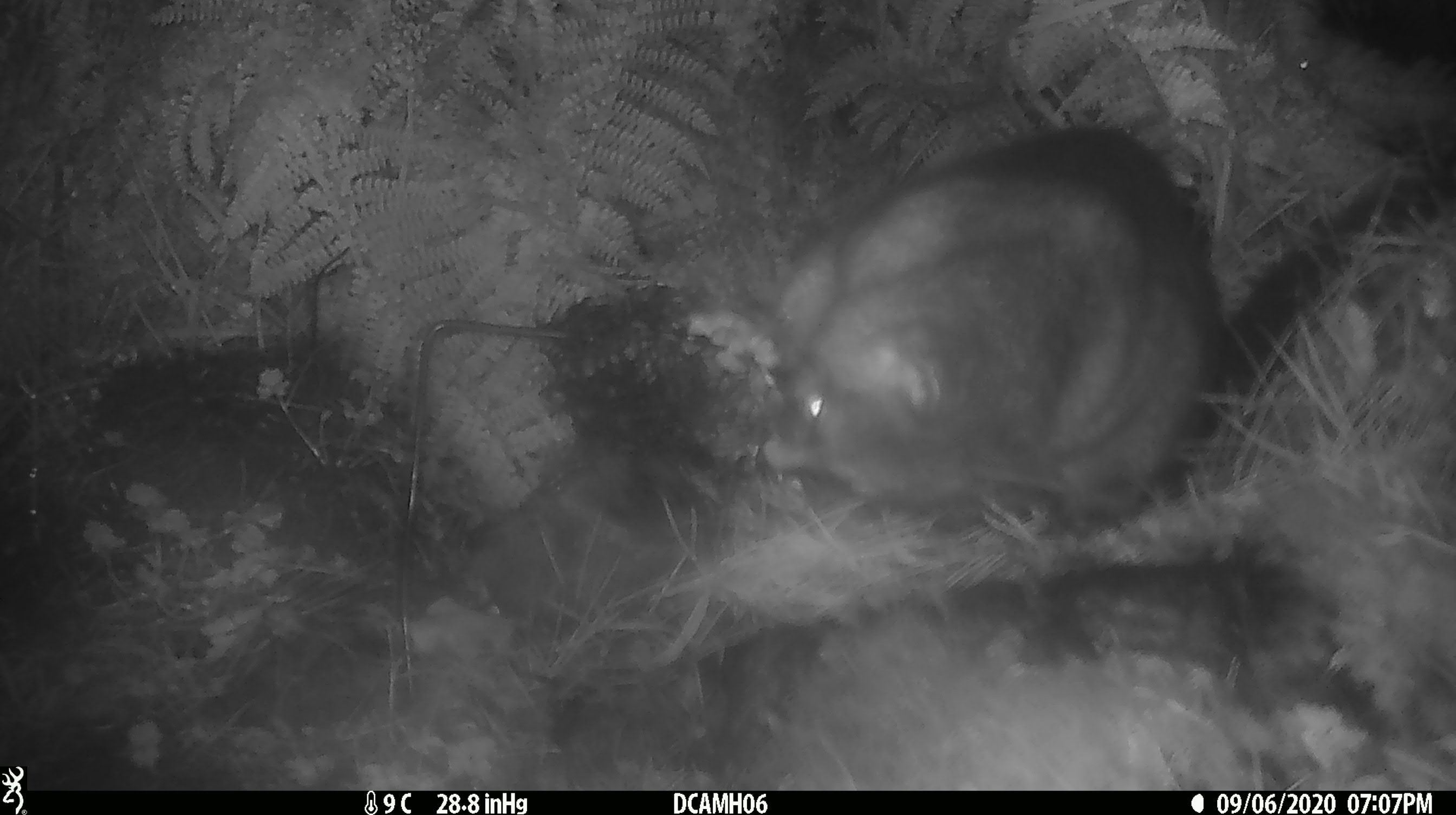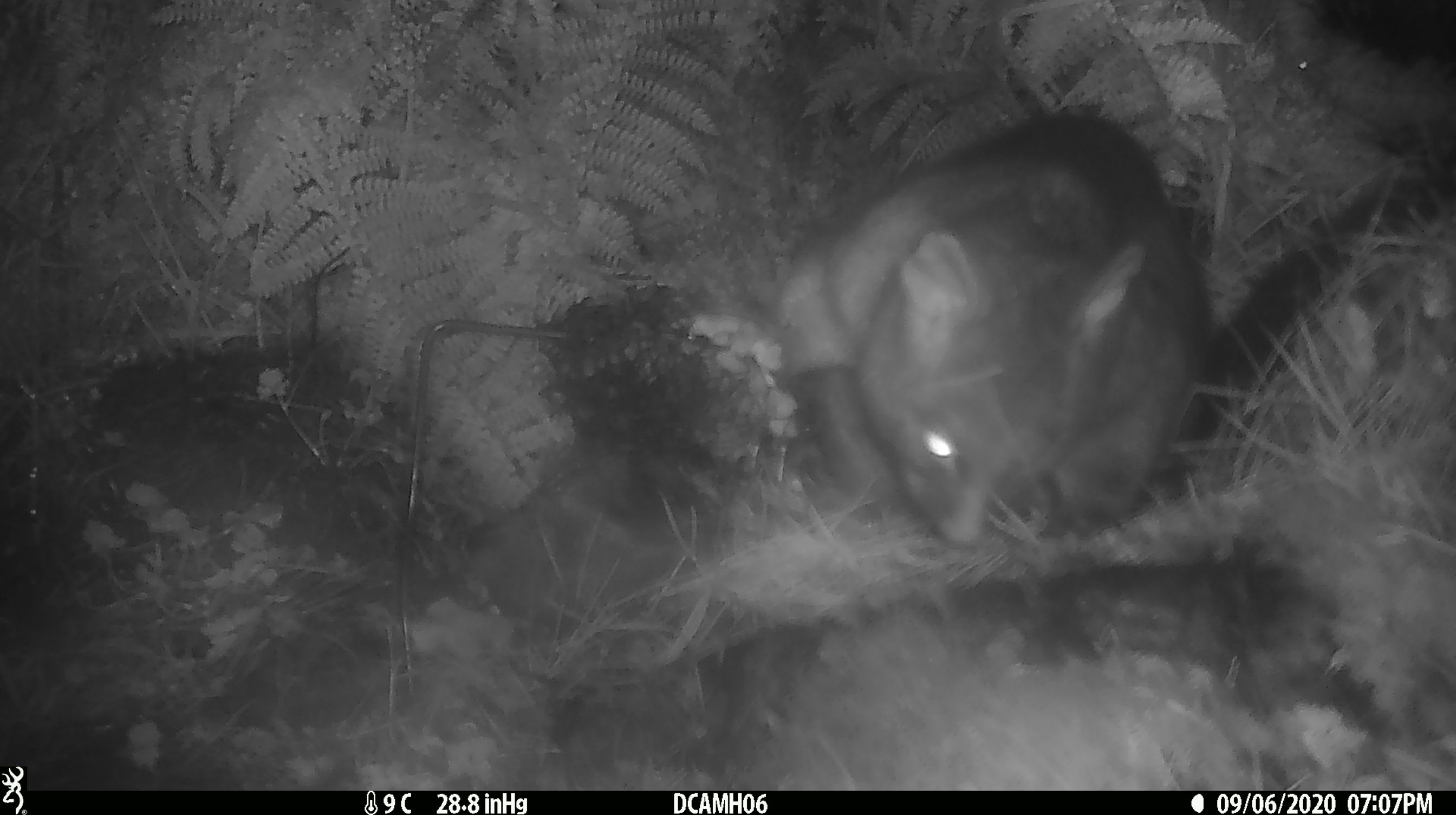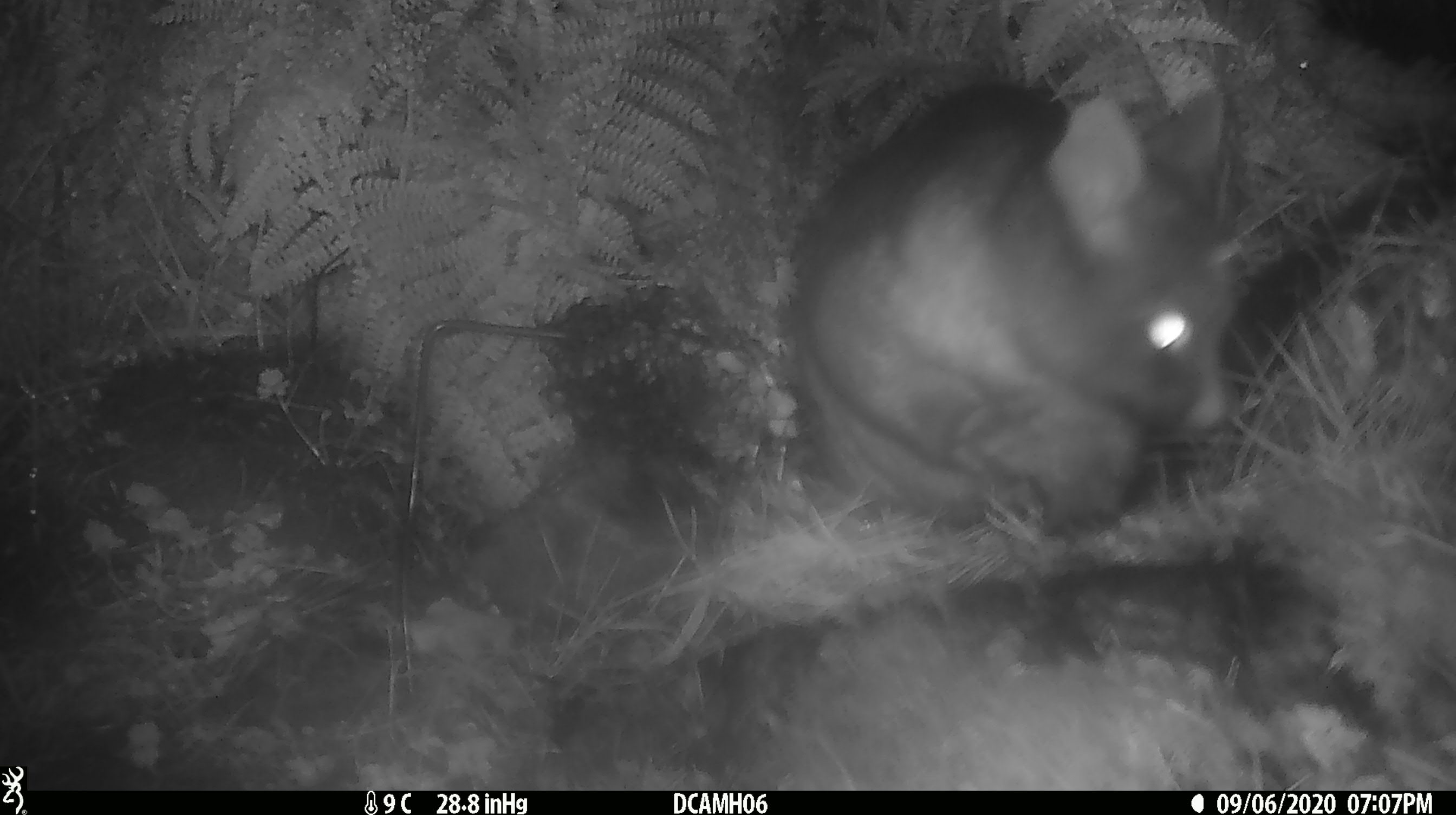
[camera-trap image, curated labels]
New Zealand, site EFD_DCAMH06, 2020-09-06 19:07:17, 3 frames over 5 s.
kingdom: Animalia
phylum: Chordata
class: Mammalia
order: Diprotodontia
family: Phalangeridae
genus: Trichosurus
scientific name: Trichosurus vulpecula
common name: common brushtail possum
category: possum